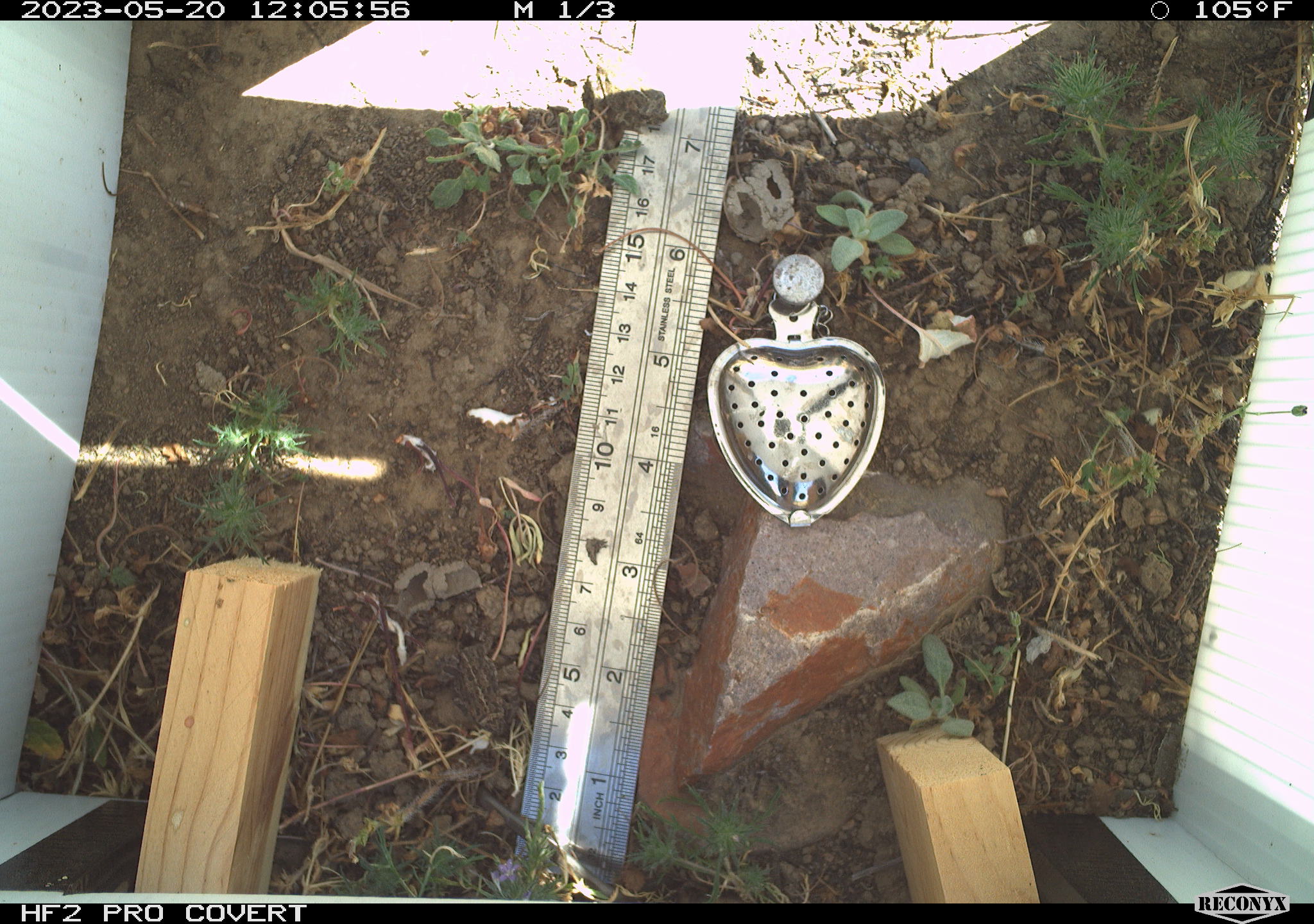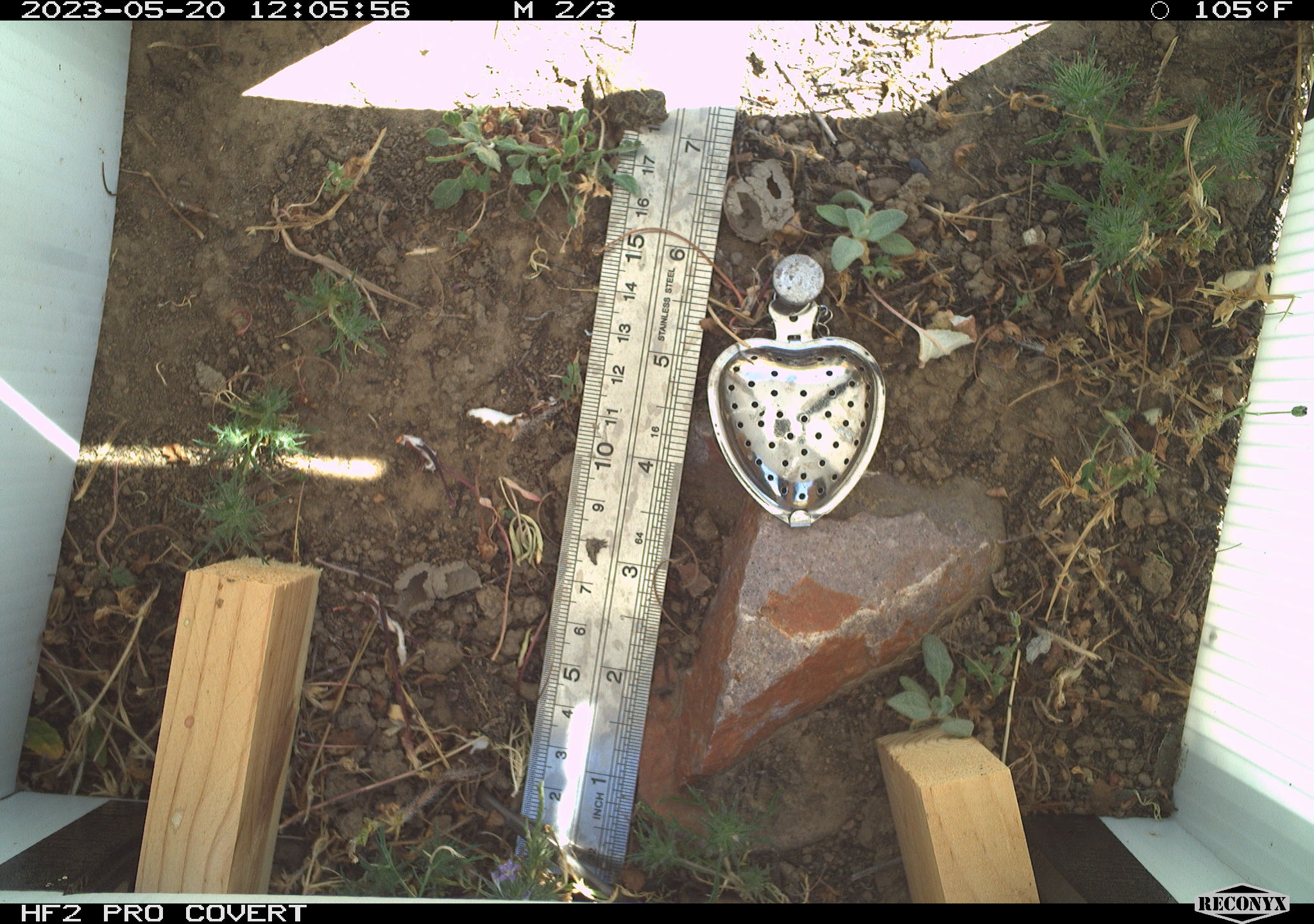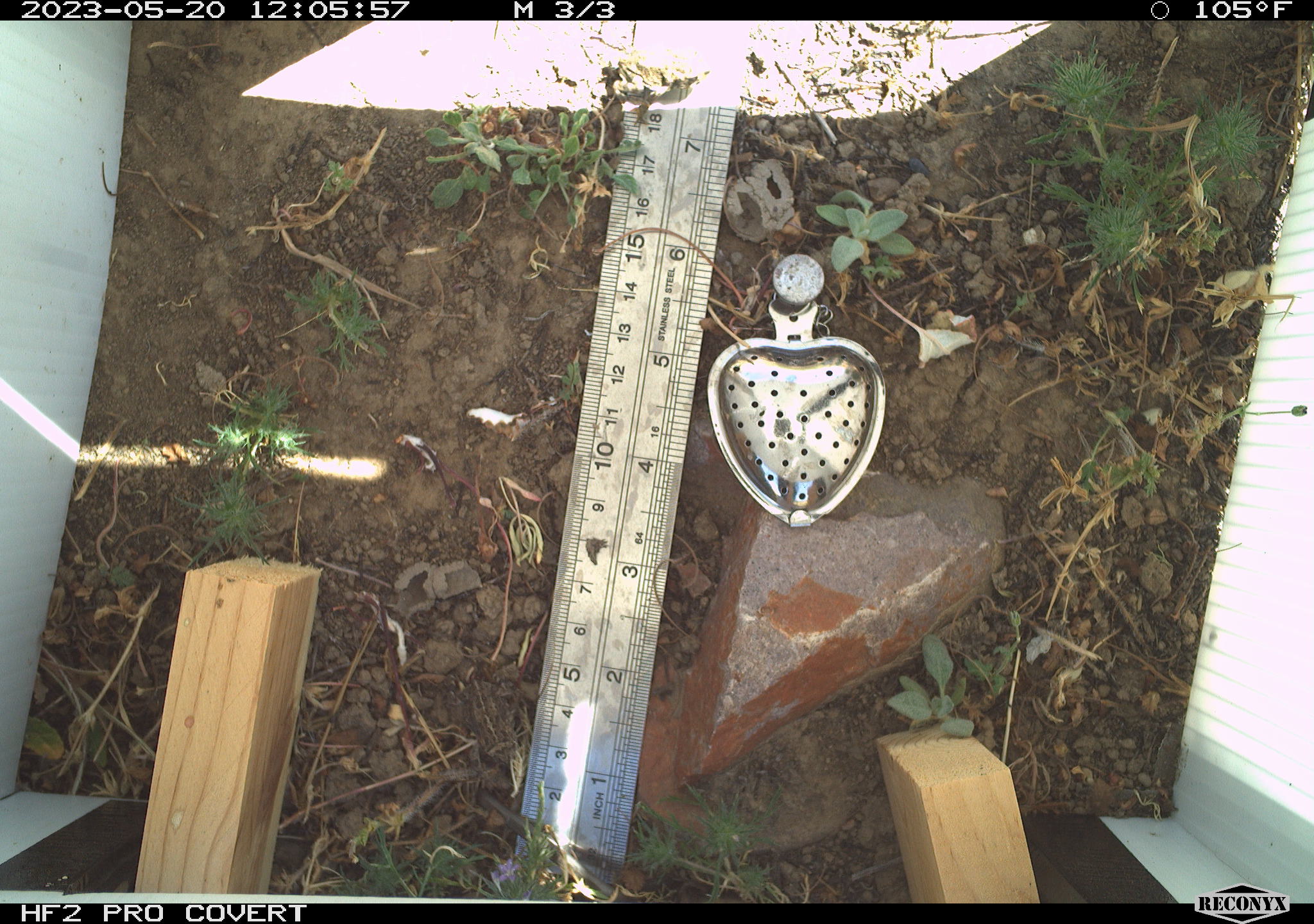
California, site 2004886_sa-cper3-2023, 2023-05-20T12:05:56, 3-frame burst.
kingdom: Animalia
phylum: Chordata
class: Amphibia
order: Anura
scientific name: Anura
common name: frogs